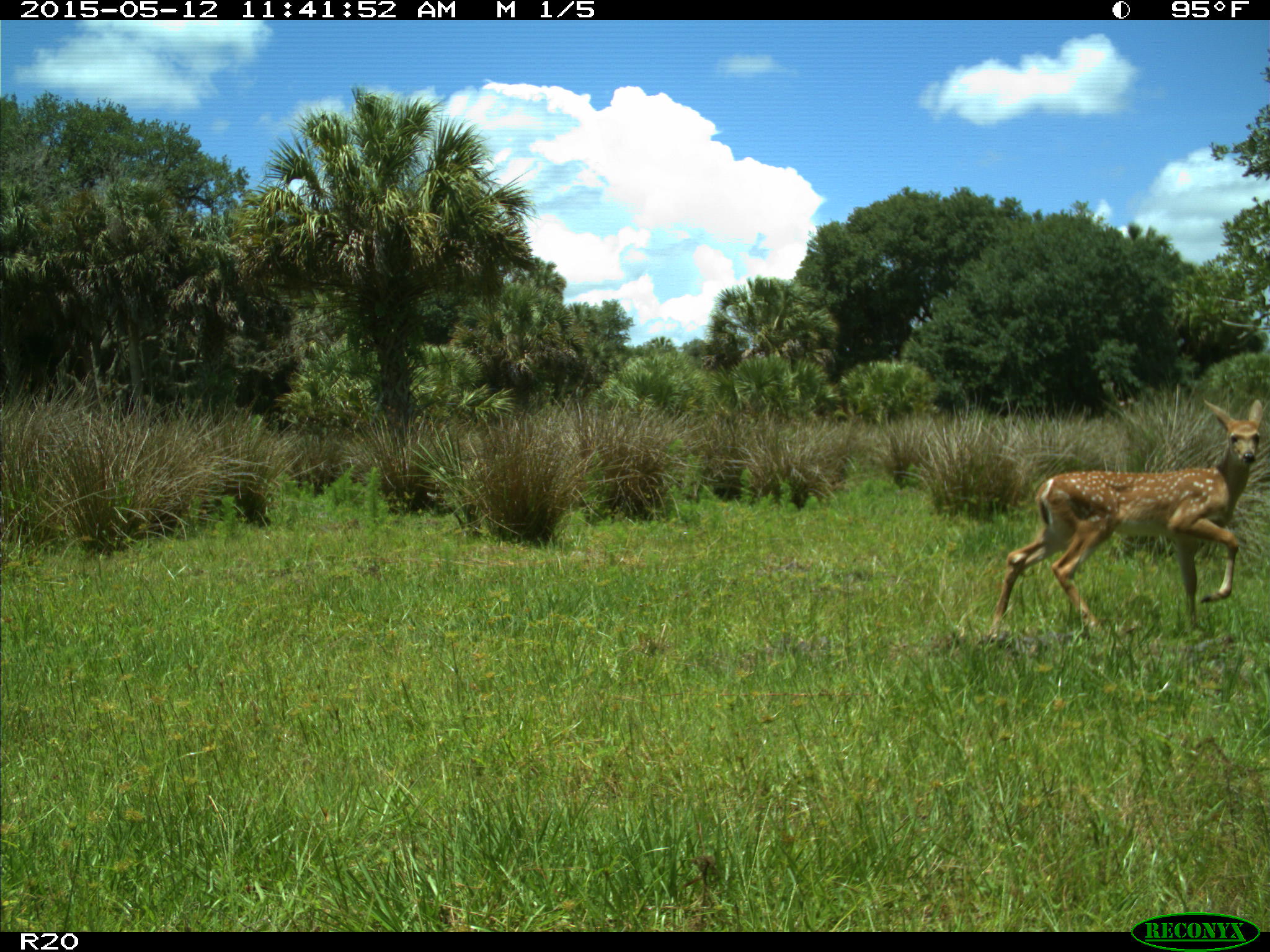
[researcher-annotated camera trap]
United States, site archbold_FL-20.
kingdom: Animalia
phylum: Chordata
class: Mammalia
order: Artiodactyla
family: Cervidae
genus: Odocoileus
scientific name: Odocoileus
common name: deer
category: unidentified deer